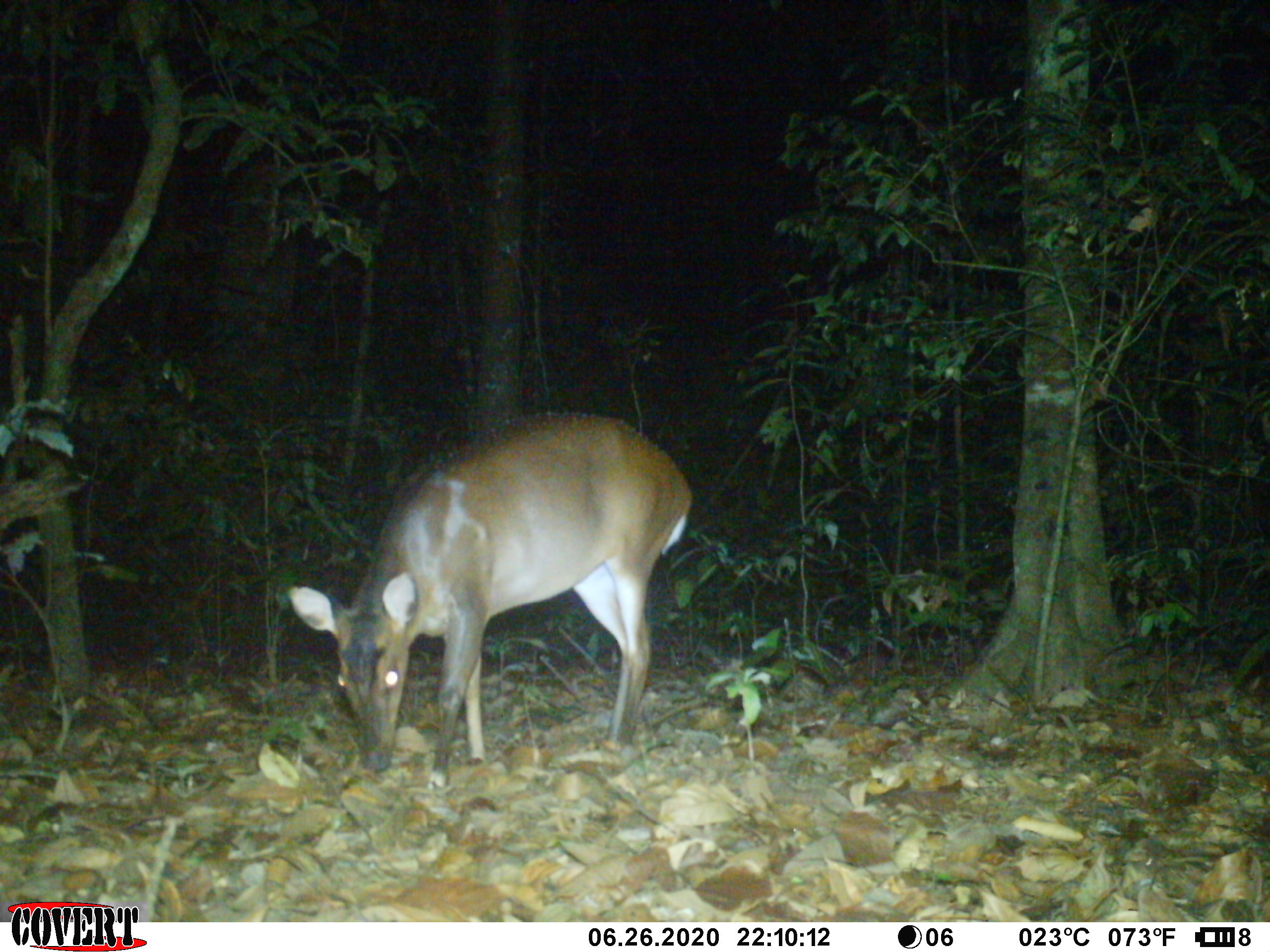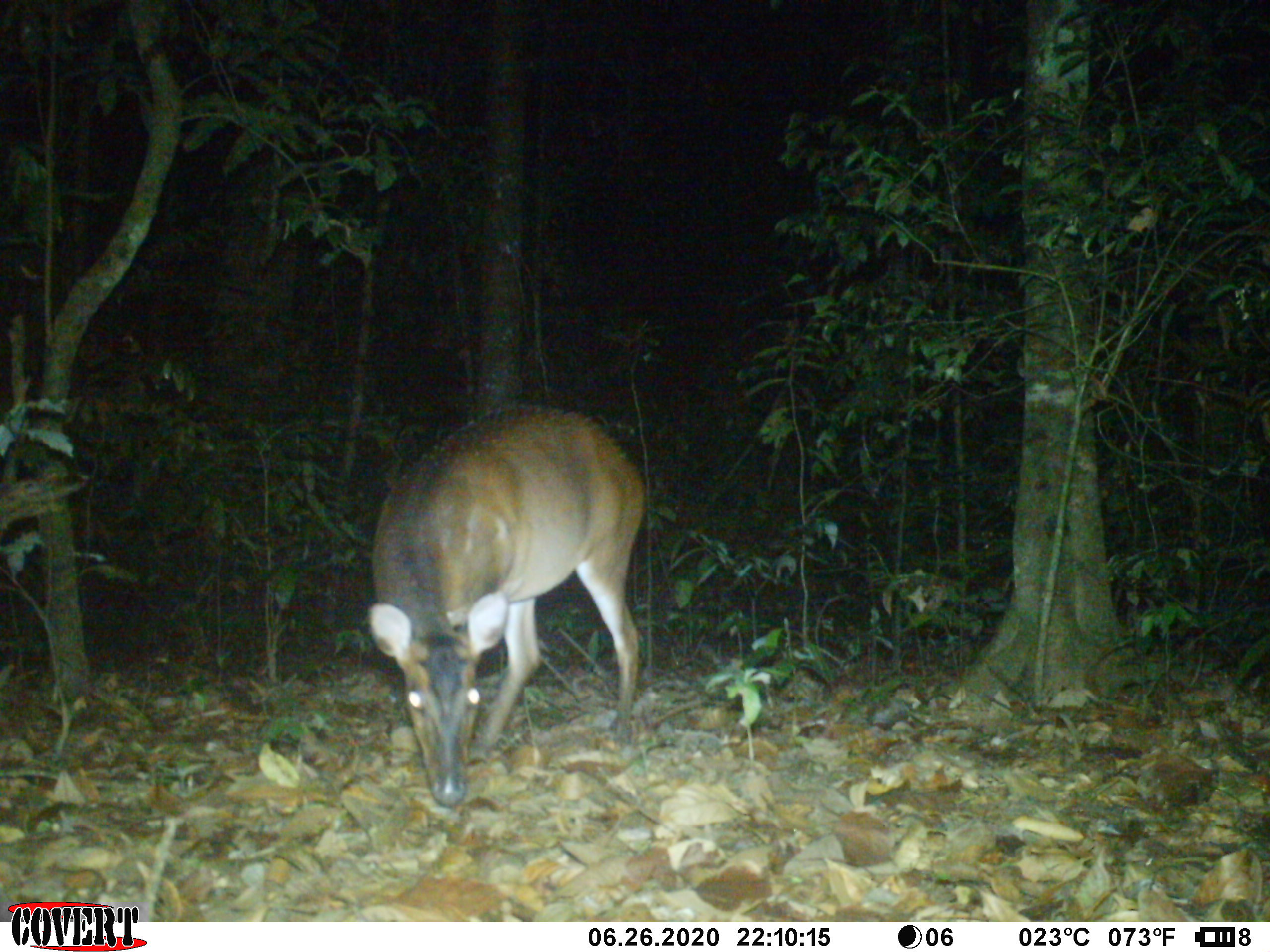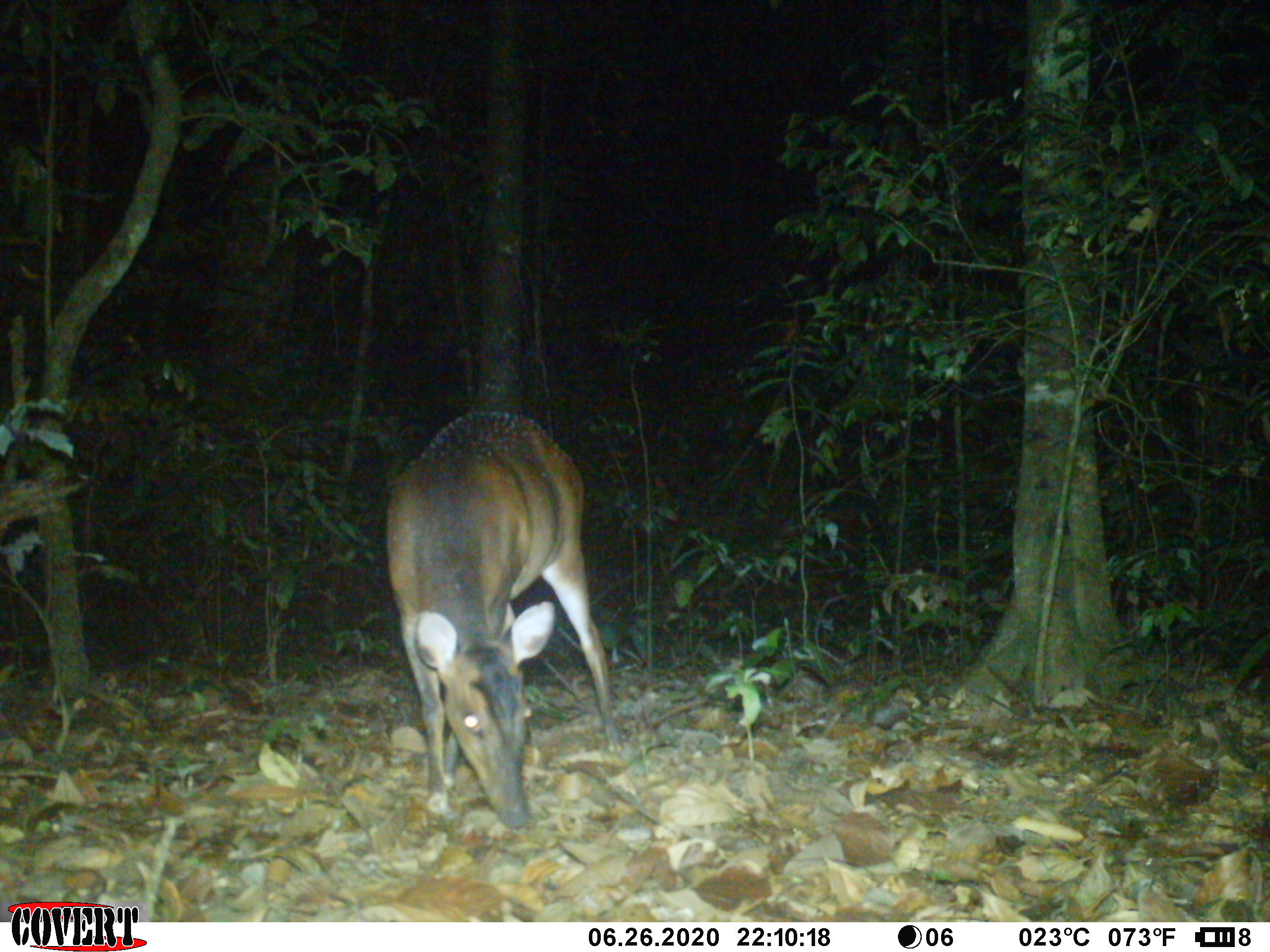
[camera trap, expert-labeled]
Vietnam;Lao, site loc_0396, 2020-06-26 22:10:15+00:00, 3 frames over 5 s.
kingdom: Animalia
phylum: Chordata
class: Mammalia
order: Artiodactyla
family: Cervidae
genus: Muntiacus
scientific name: Muntiacus vuquangensis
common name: large-antlered muntjac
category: large antlered muntjac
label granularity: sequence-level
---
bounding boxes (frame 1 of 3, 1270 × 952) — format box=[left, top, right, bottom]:
large antlered muntjac: box=[285, 409, 692, 788]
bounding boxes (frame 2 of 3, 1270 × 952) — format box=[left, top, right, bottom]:
large antlered muntjac: box=[365, 402, 647, 805]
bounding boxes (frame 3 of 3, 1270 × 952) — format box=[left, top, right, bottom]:
large antlered muntjac: box=[384, 410, 621, 828]